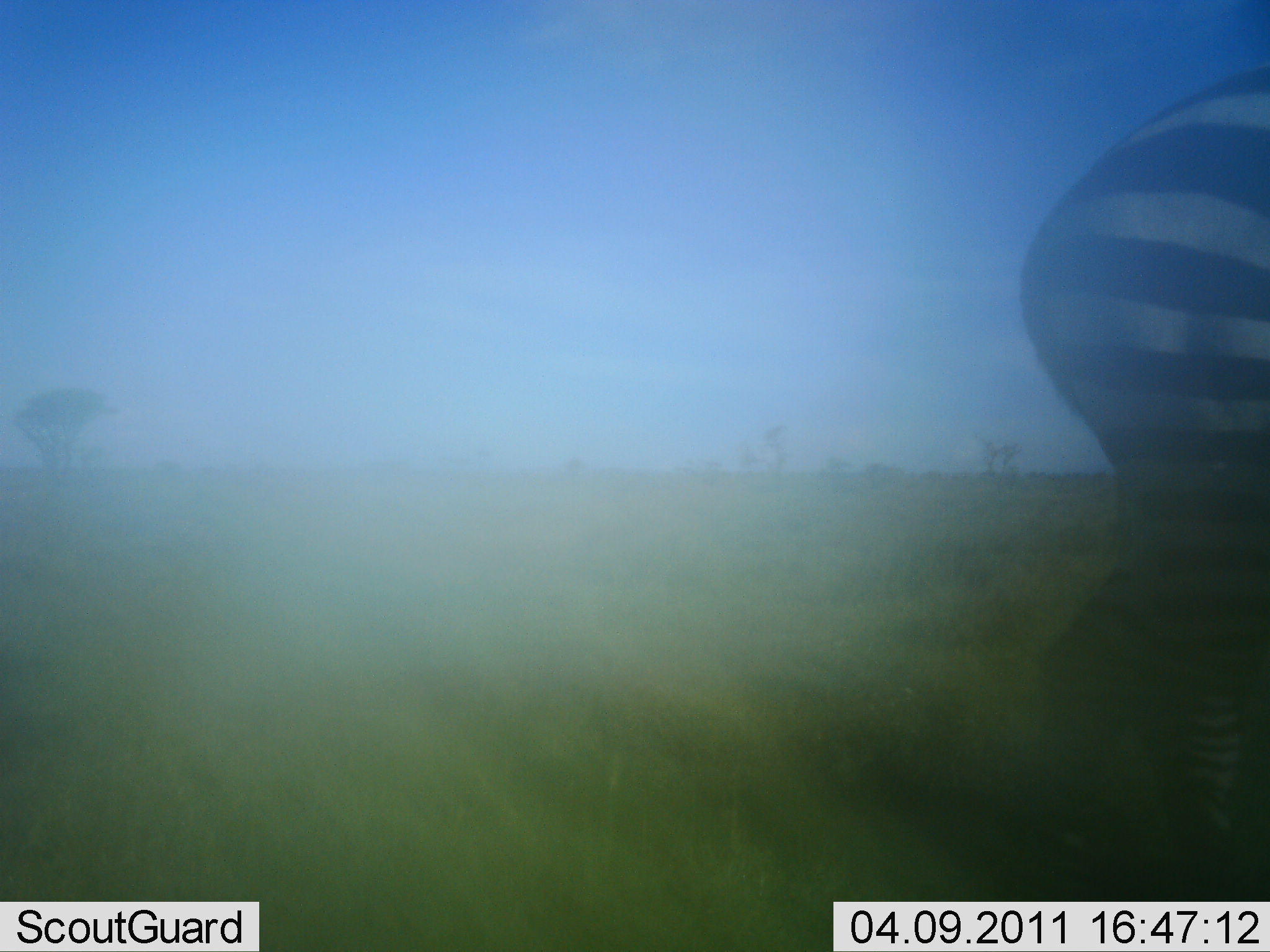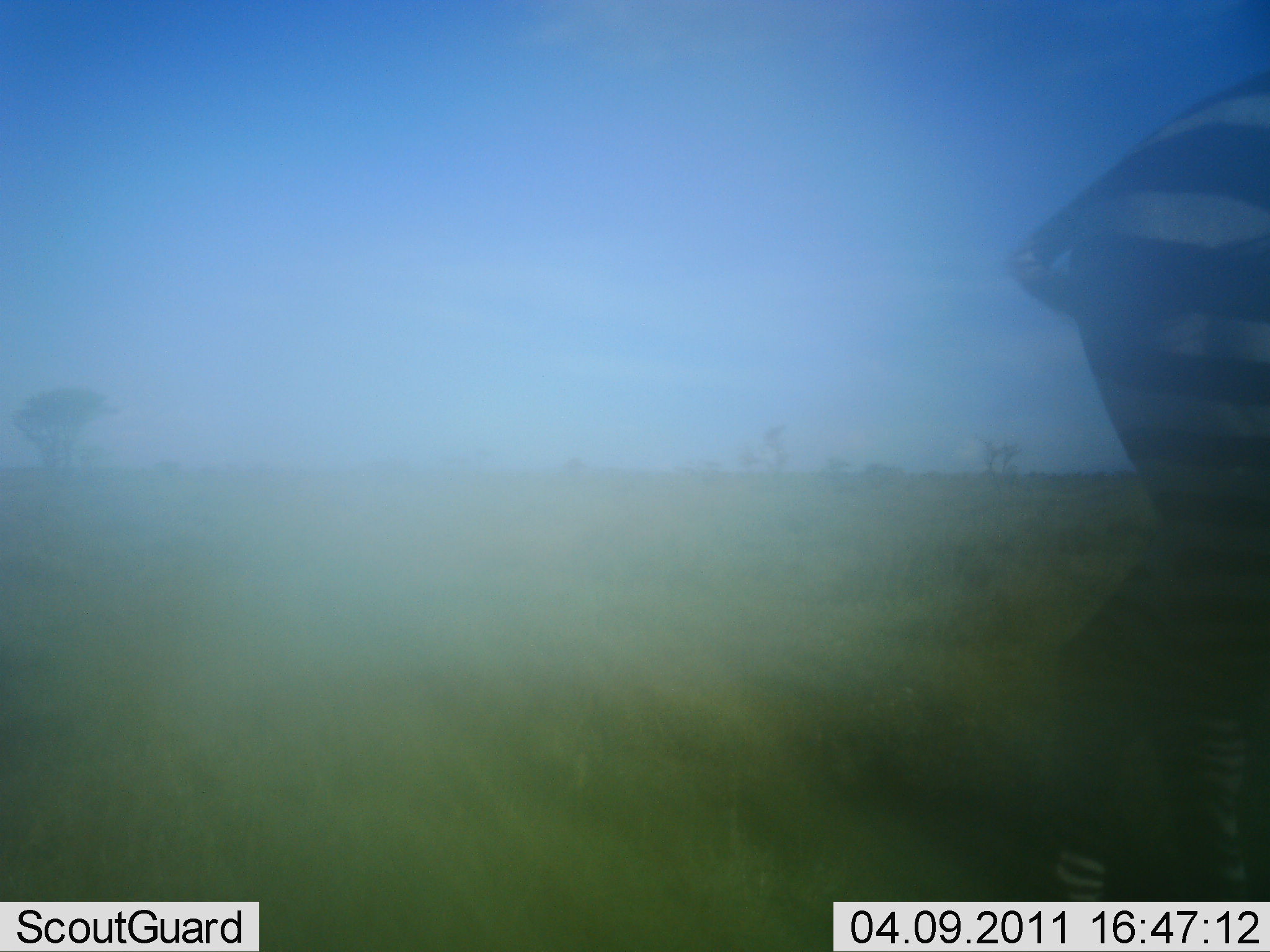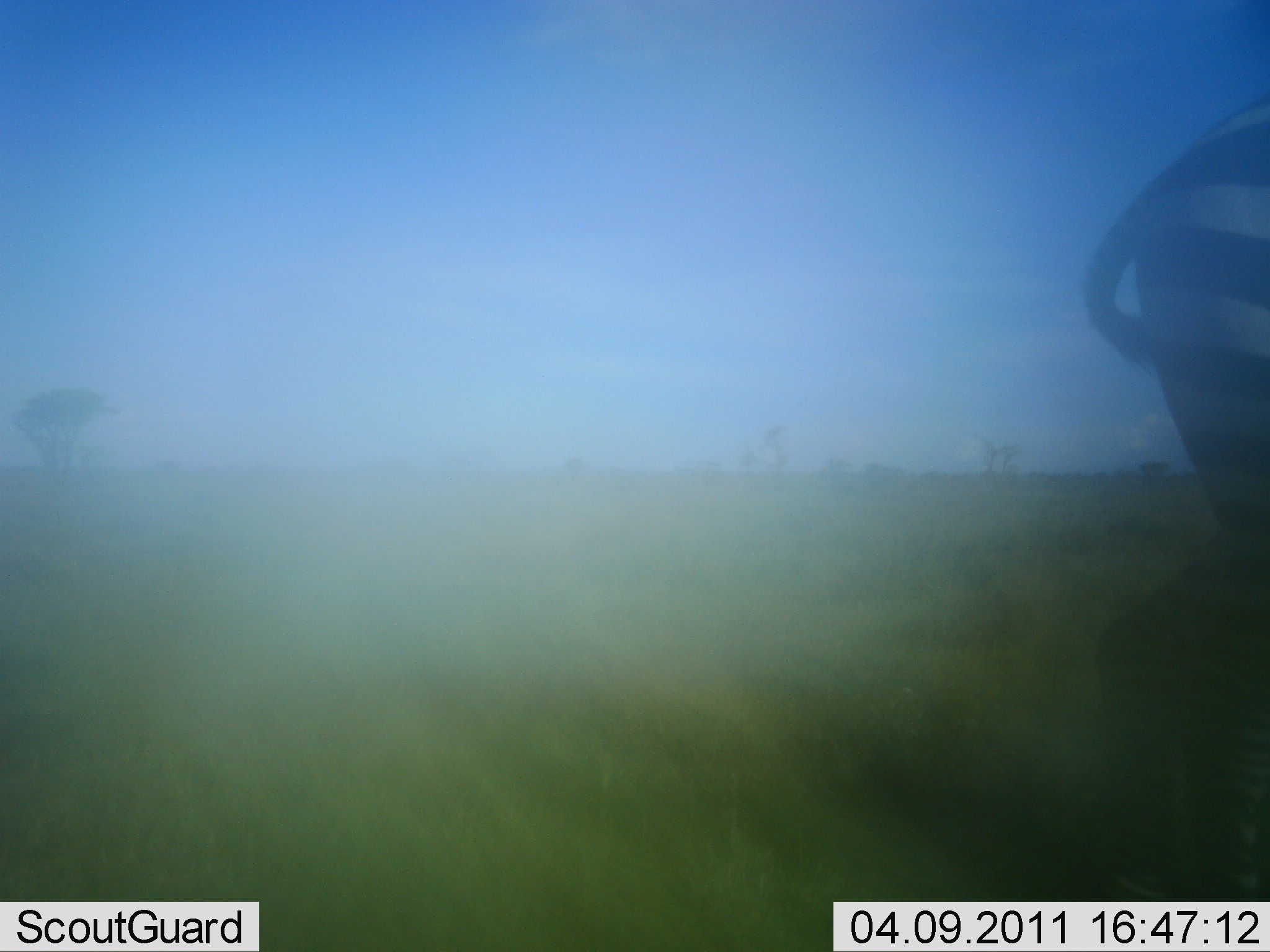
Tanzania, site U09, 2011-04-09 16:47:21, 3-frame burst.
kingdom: Animalia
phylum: Chordata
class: Mammalia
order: Perissodactyla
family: Equidae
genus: Equus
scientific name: Equus quagga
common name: plains zebra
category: zebra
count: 1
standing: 23%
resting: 0%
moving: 77%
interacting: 0%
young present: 0%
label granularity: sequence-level